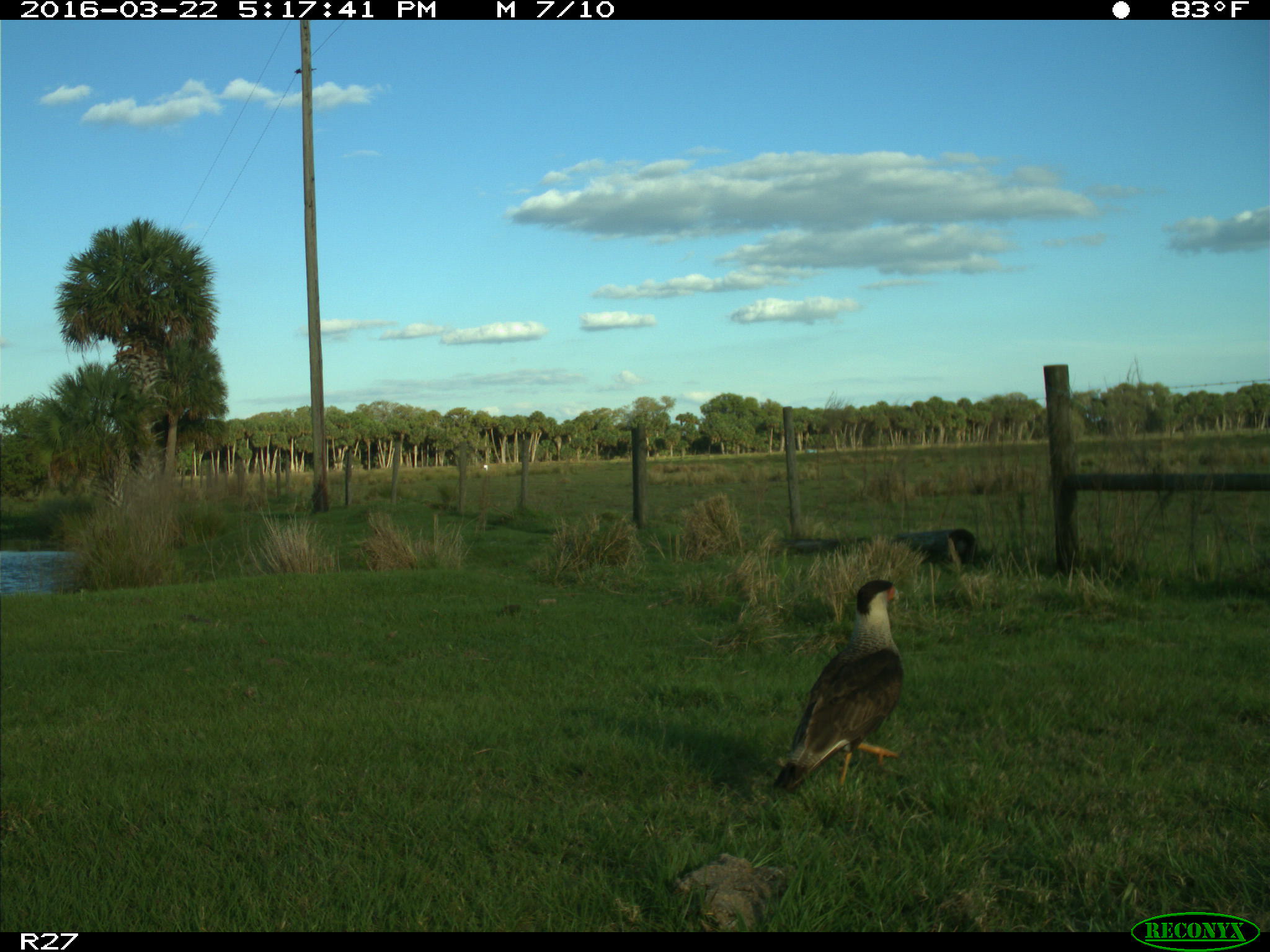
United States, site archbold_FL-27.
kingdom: Animalia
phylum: Chordata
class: Aves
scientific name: Aves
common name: birds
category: unidentified bird